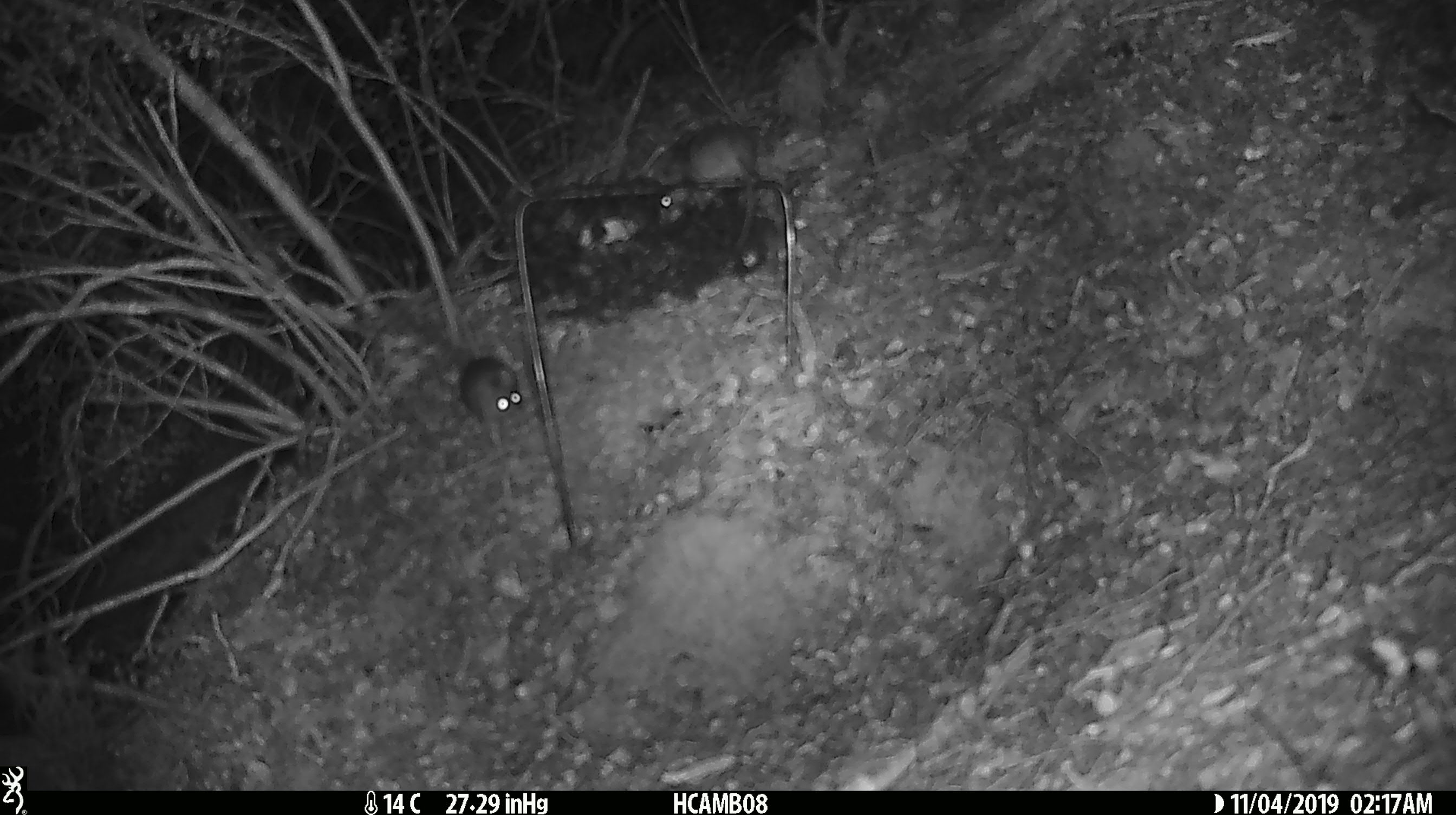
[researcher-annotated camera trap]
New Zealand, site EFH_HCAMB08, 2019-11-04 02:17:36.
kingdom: Animalia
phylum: Chordata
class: Mammalia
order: Rodentia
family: Muridae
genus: Mus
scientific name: Mus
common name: mouse